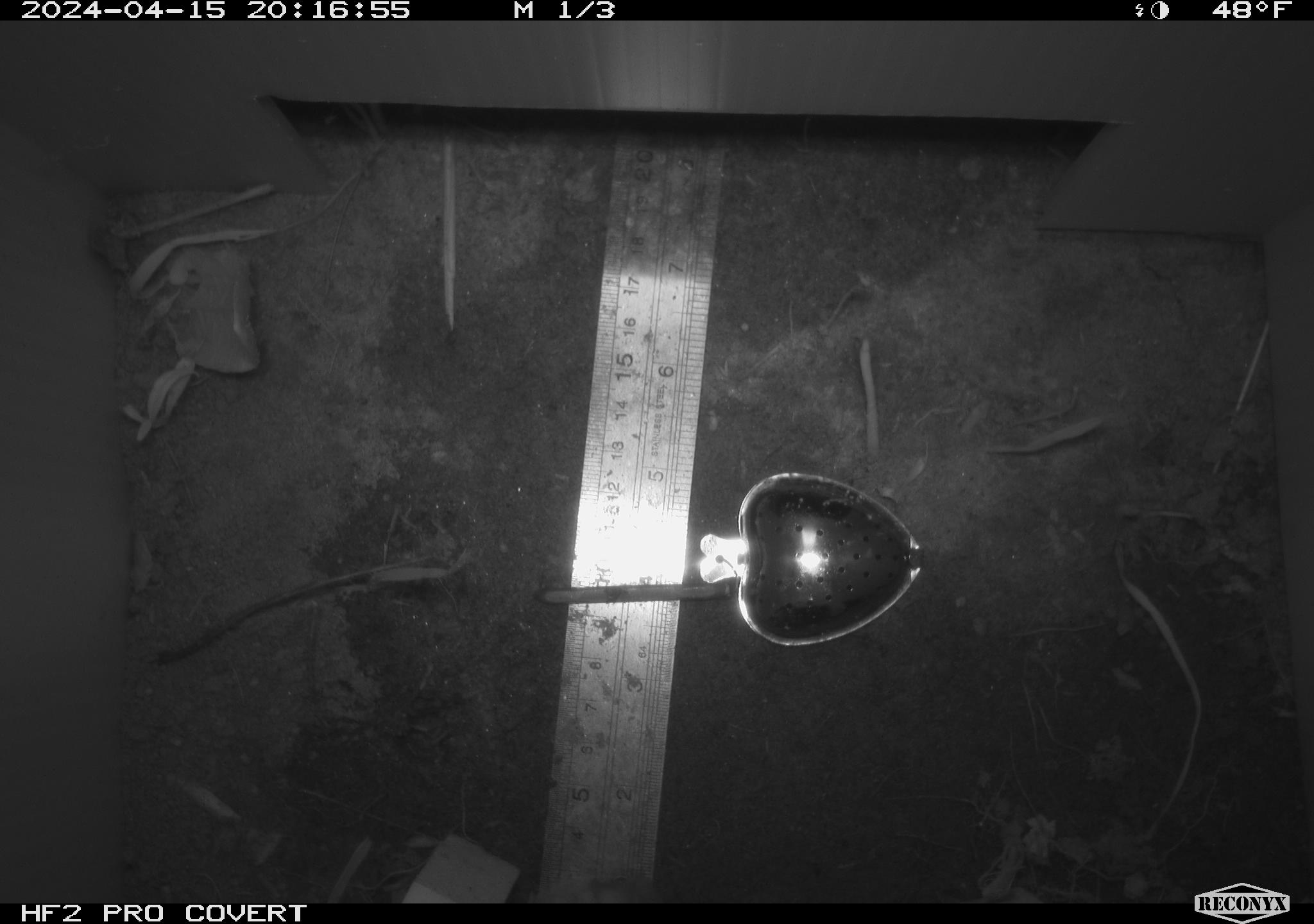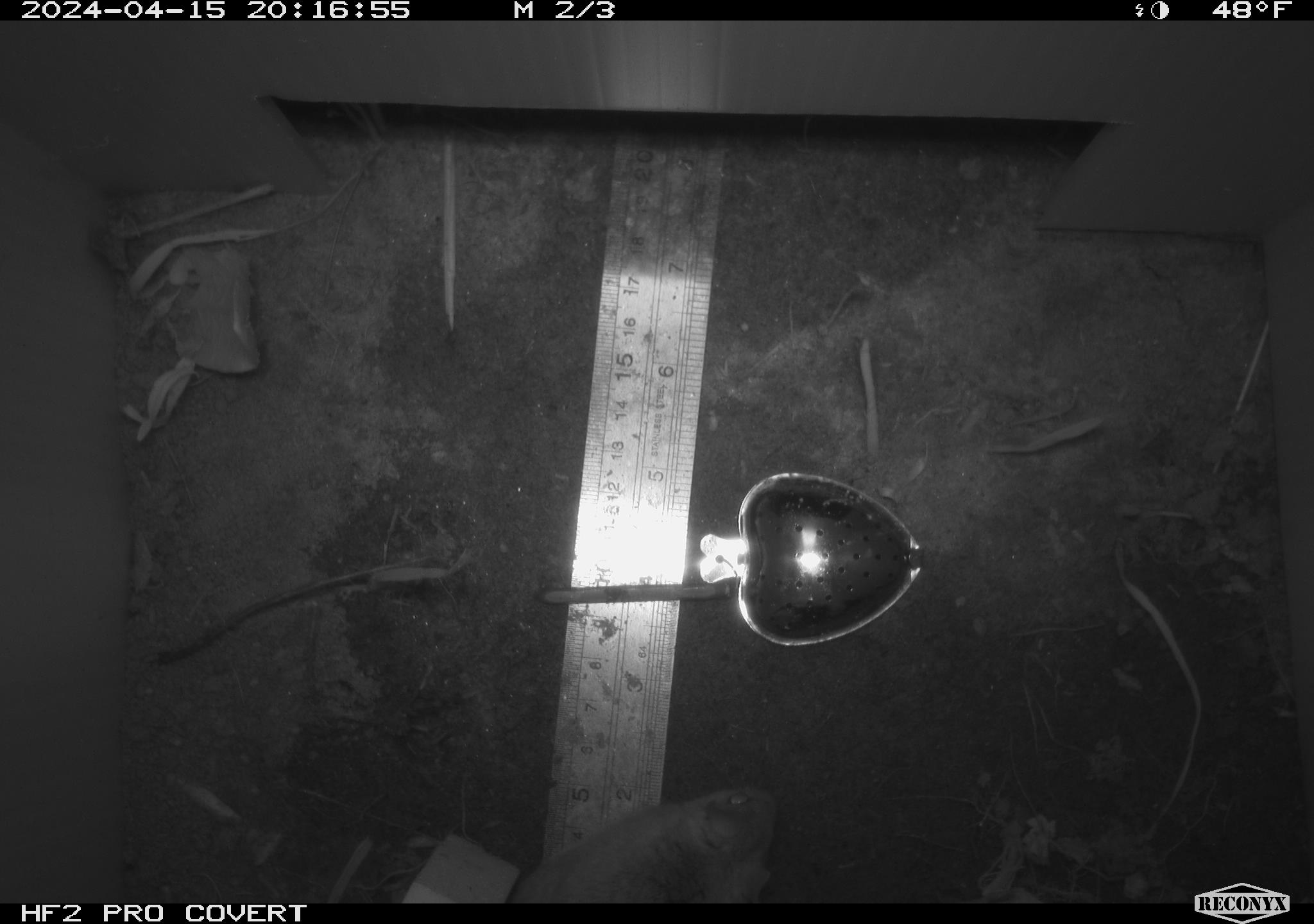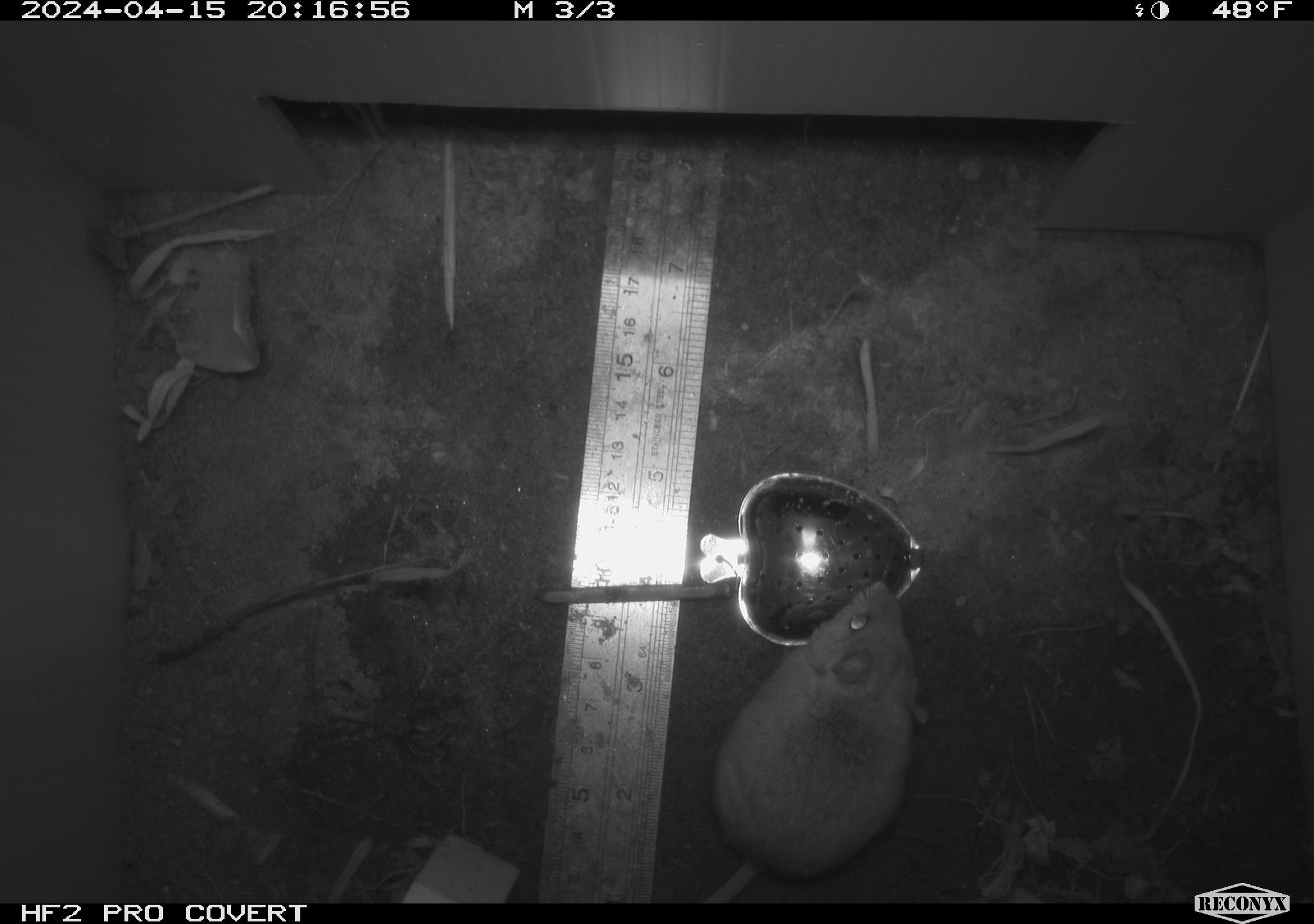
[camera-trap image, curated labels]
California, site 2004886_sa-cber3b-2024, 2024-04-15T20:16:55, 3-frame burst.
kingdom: Animalia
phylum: Chordata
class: Mammalia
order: Rodentia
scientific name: Rodentia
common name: mouse species